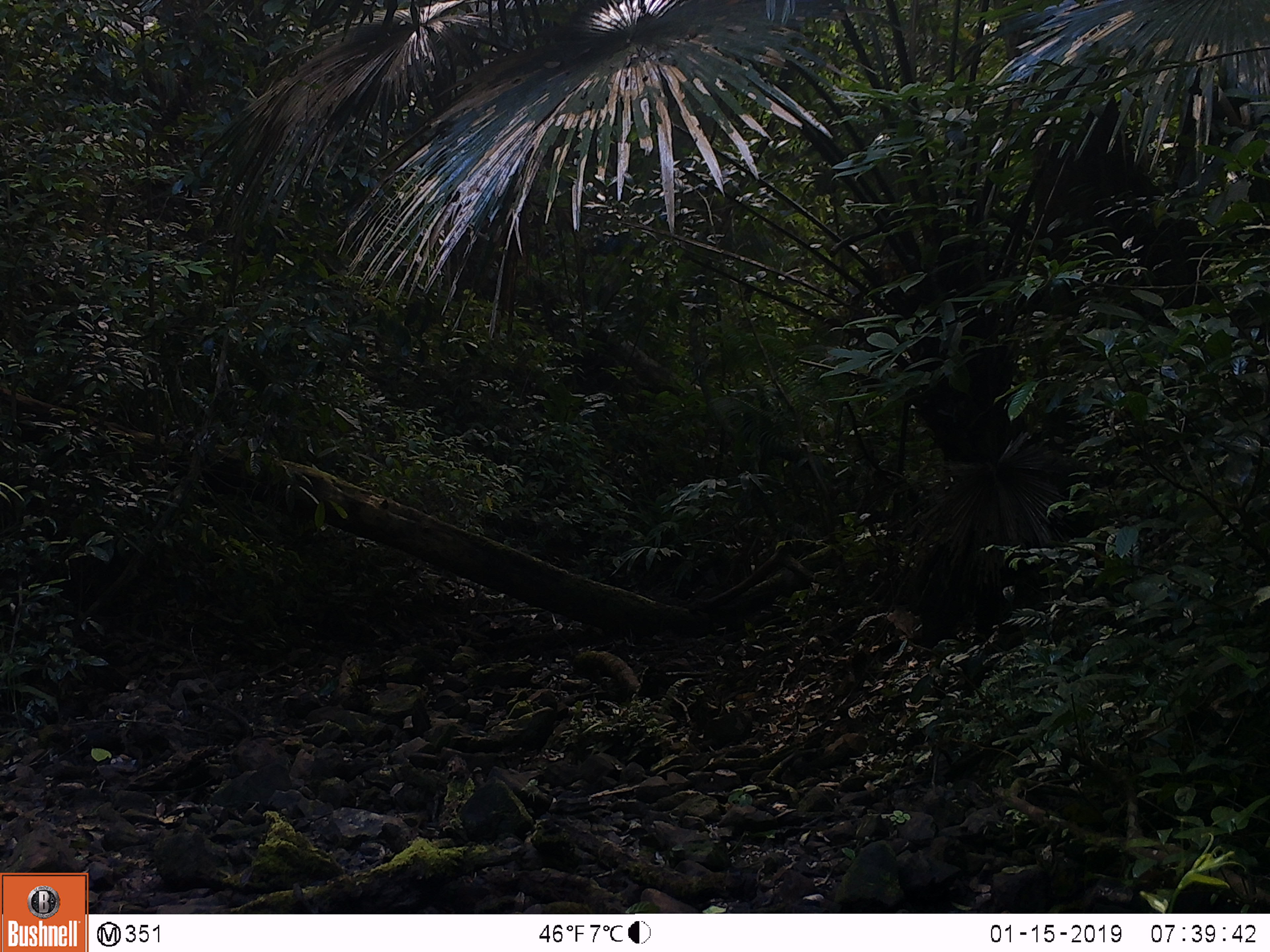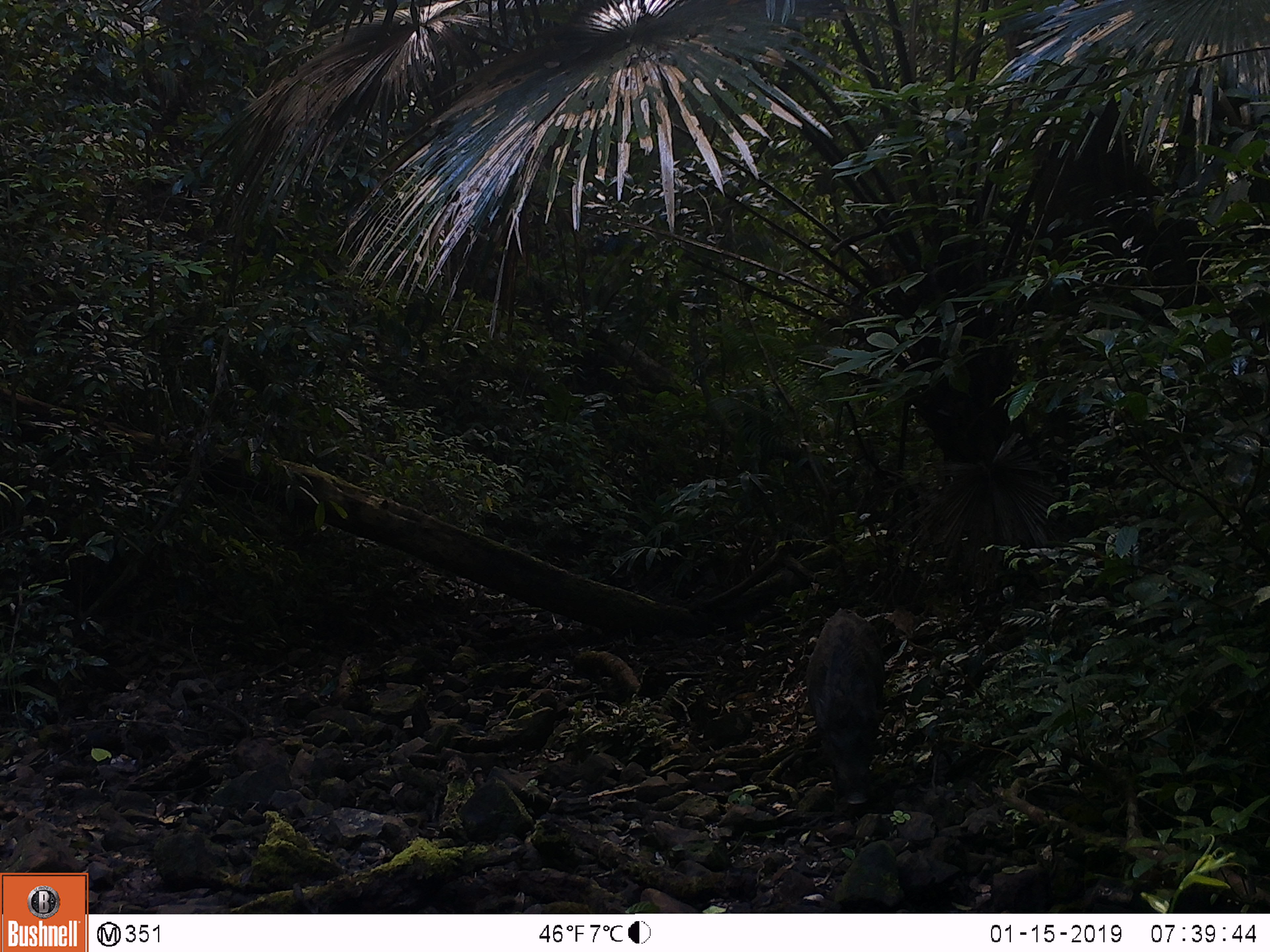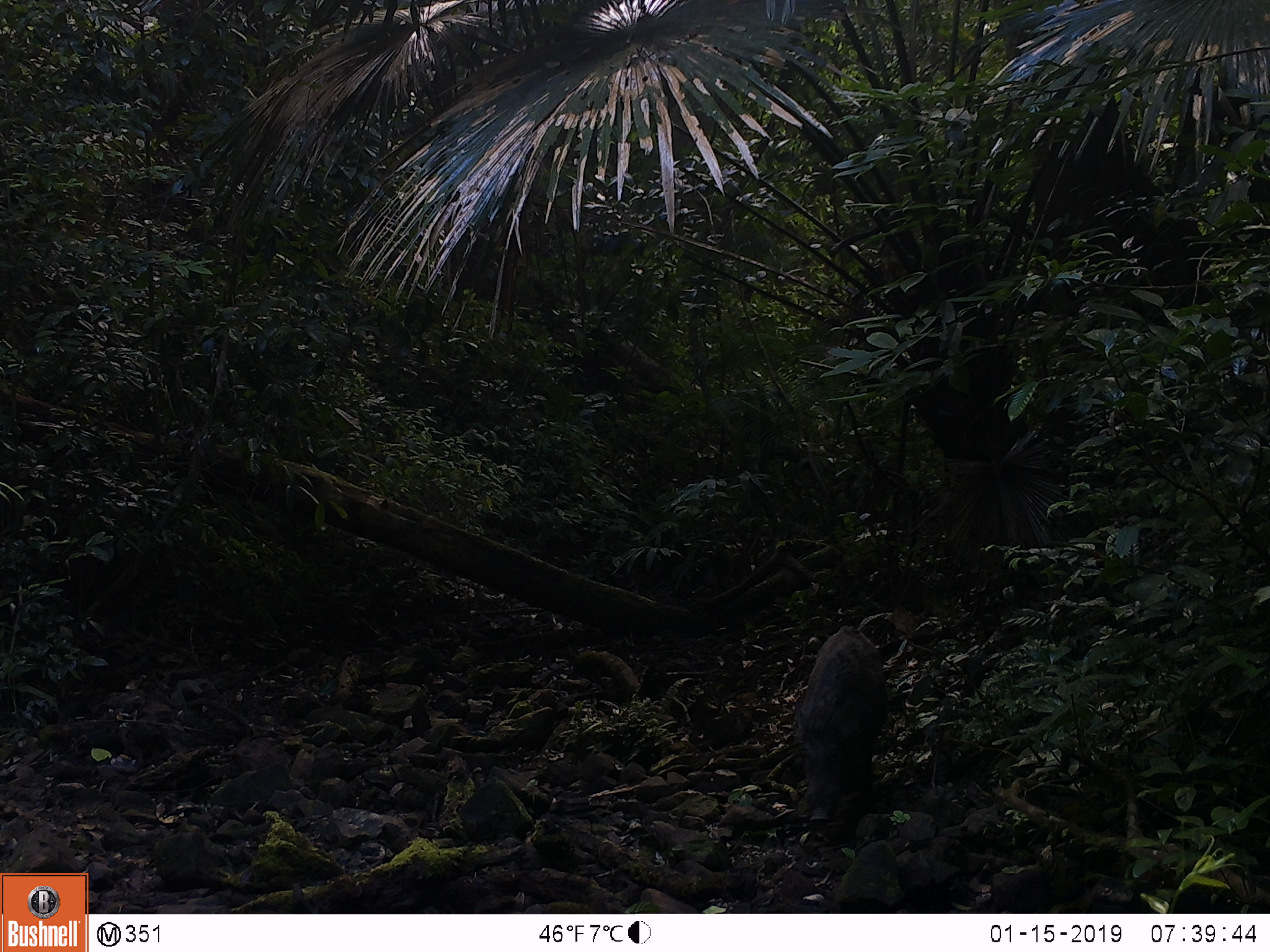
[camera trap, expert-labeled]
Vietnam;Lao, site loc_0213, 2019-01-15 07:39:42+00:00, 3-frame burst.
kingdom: Animalia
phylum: Chordata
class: Mammalia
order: Artiodactyla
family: Suidae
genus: Sus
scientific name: Sus scrofa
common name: eurasian wild pig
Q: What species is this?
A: Eurasian wild pig (Sus scrofa).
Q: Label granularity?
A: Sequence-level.